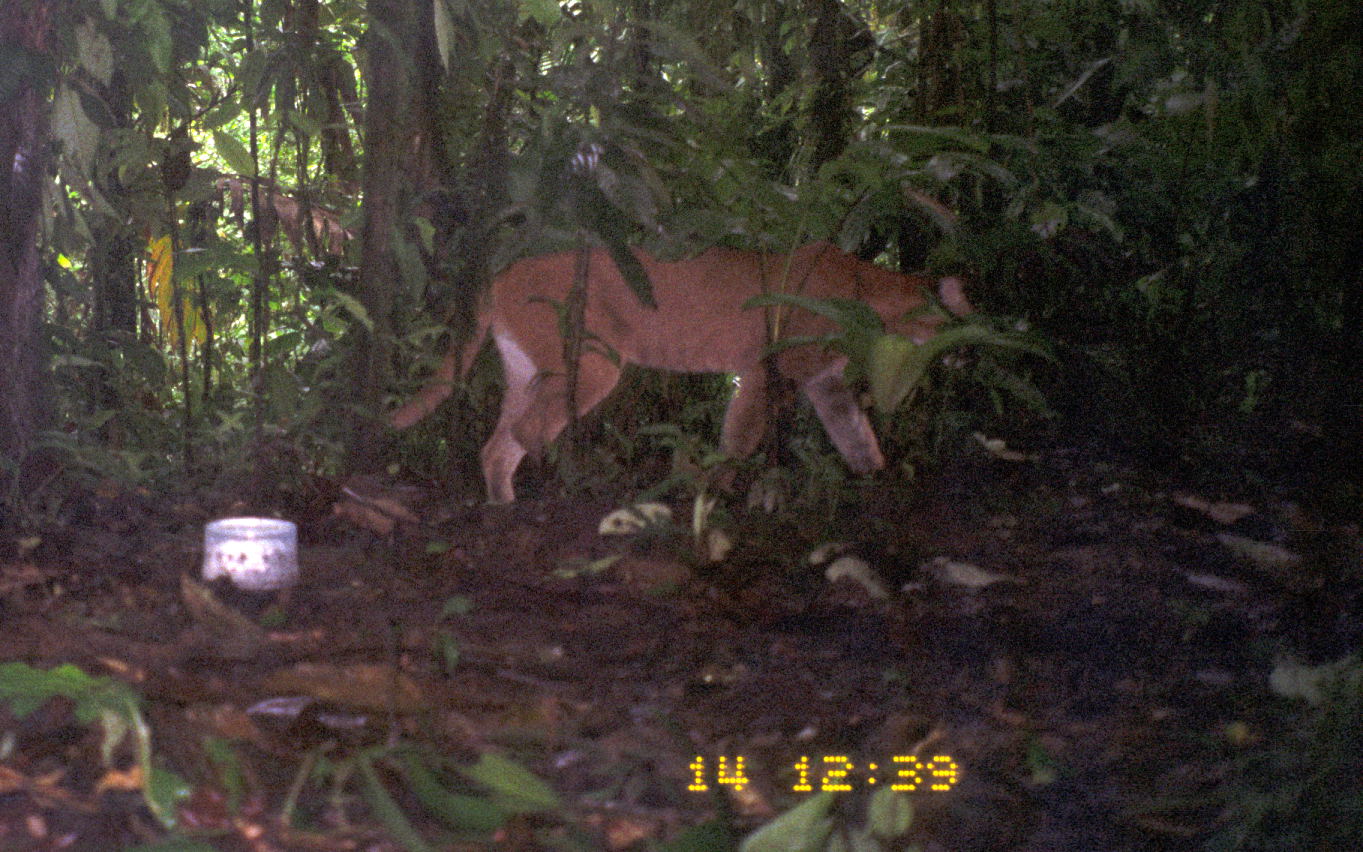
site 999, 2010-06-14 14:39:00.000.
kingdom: Animalia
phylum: Chordata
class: Mammalia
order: Carnivora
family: Felidae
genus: Puma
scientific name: Puma concolor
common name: mountain lion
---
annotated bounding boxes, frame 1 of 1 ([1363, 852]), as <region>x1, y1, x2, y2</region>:
puma concolor: <region>381, 237, 982, 509</region>